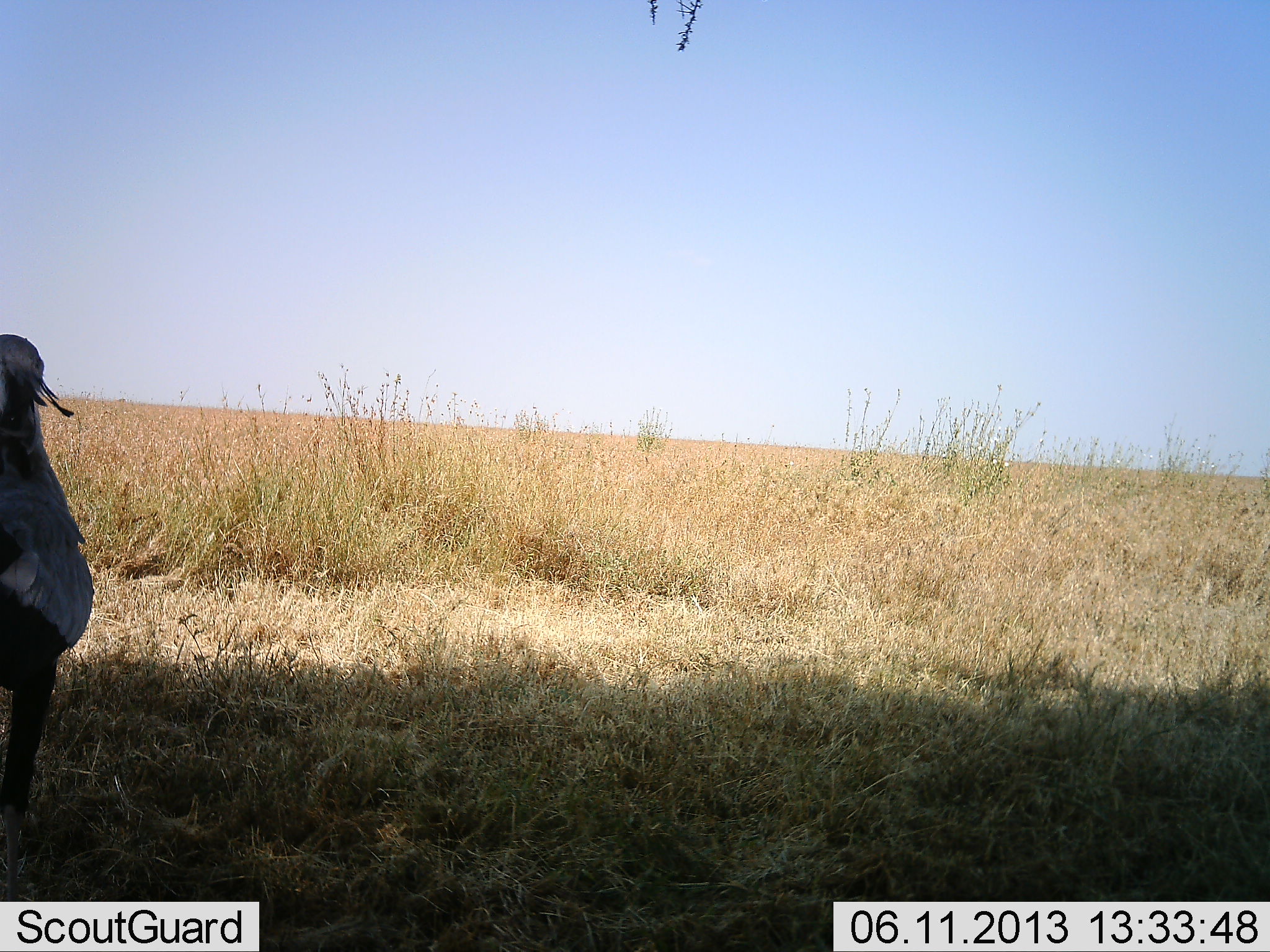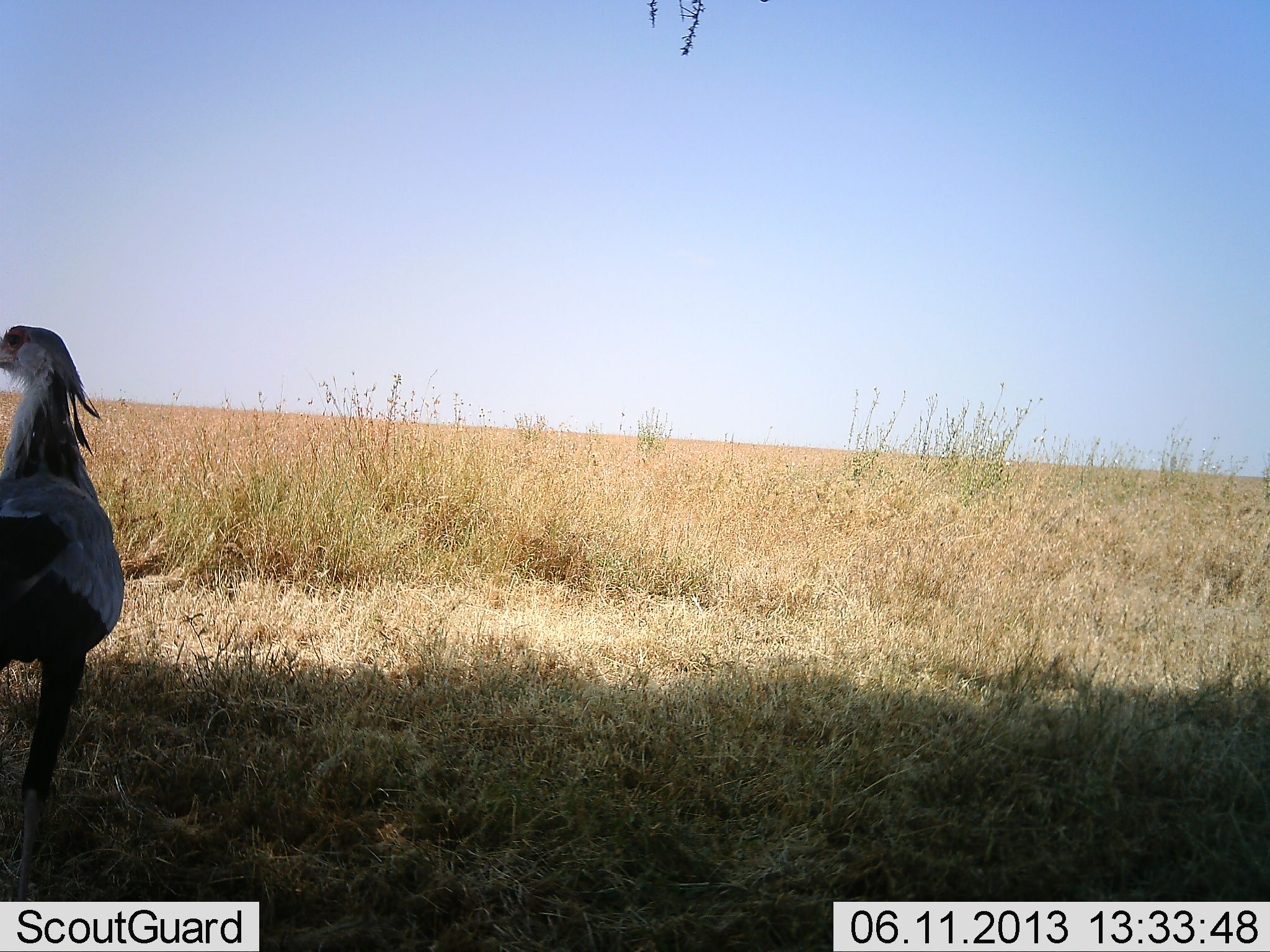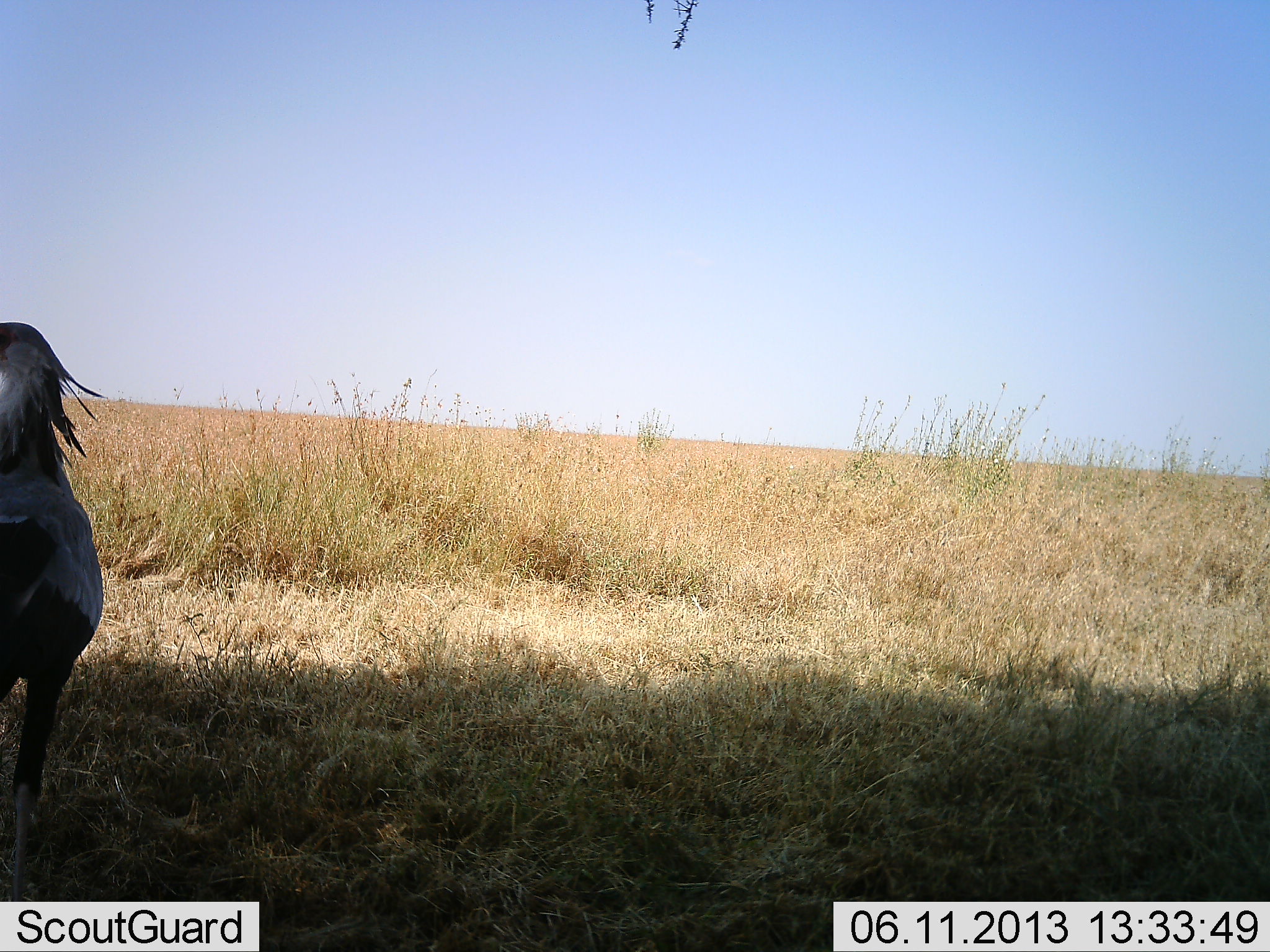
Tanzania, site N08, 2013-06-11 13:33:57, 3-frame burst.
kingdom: Animalia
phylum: Chordata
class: Aves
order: Accipitriformes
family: Sagittariidae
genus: Sagittarius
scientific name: Sagittarius serpentarius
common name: secretary bird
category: secretarybird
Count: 1.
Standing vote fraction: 90%.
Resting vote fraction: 0%.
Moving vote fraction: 0%.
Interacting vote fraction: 10%.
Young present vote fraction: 0%.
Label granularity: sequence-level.